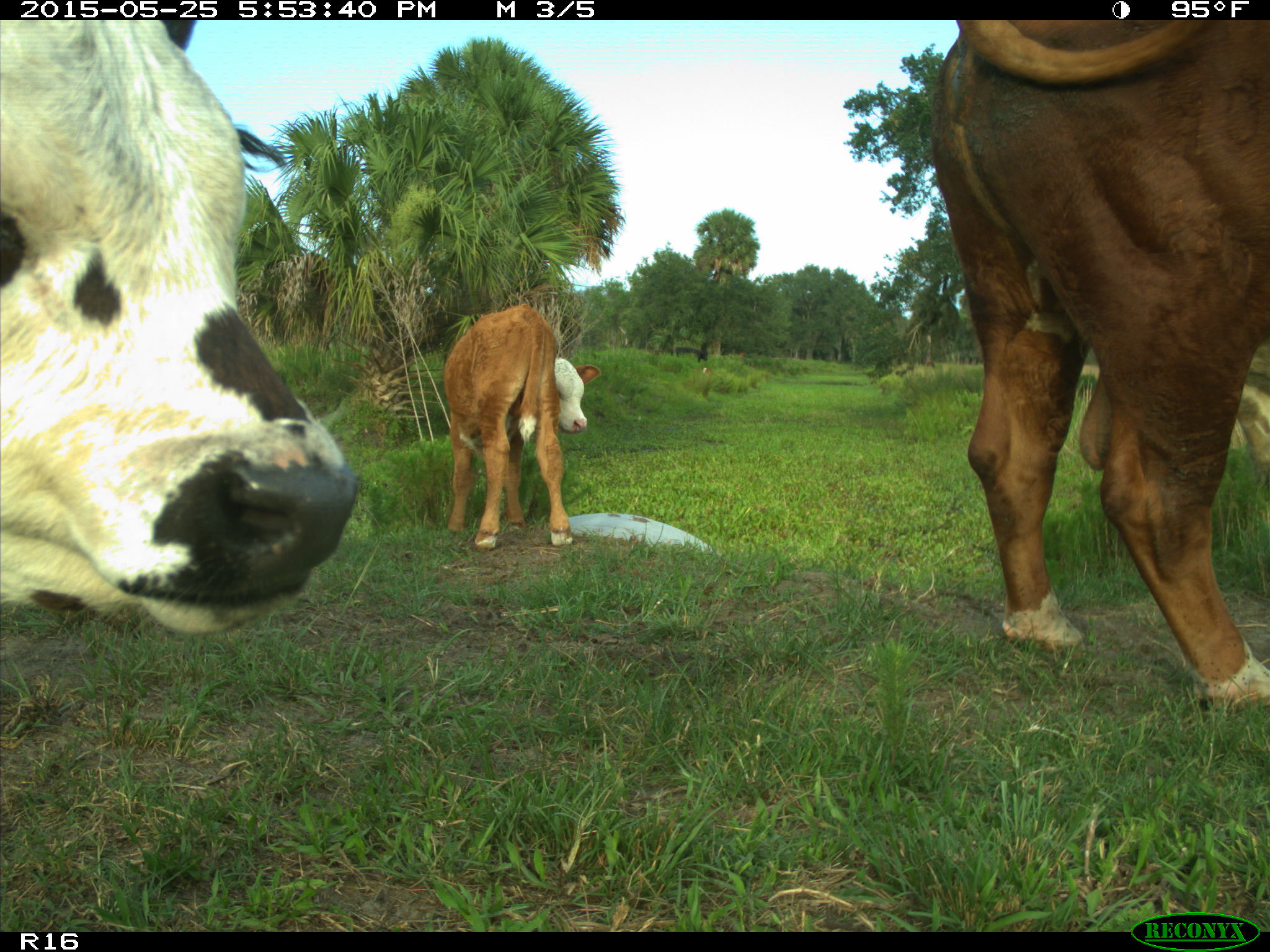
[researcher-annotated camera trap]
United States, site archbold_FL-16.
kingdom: Animalia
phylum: Chordata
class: Mammalia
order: Artiodactyla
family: Bovidae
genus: Bos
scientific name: Bos taurus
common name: domestic cow